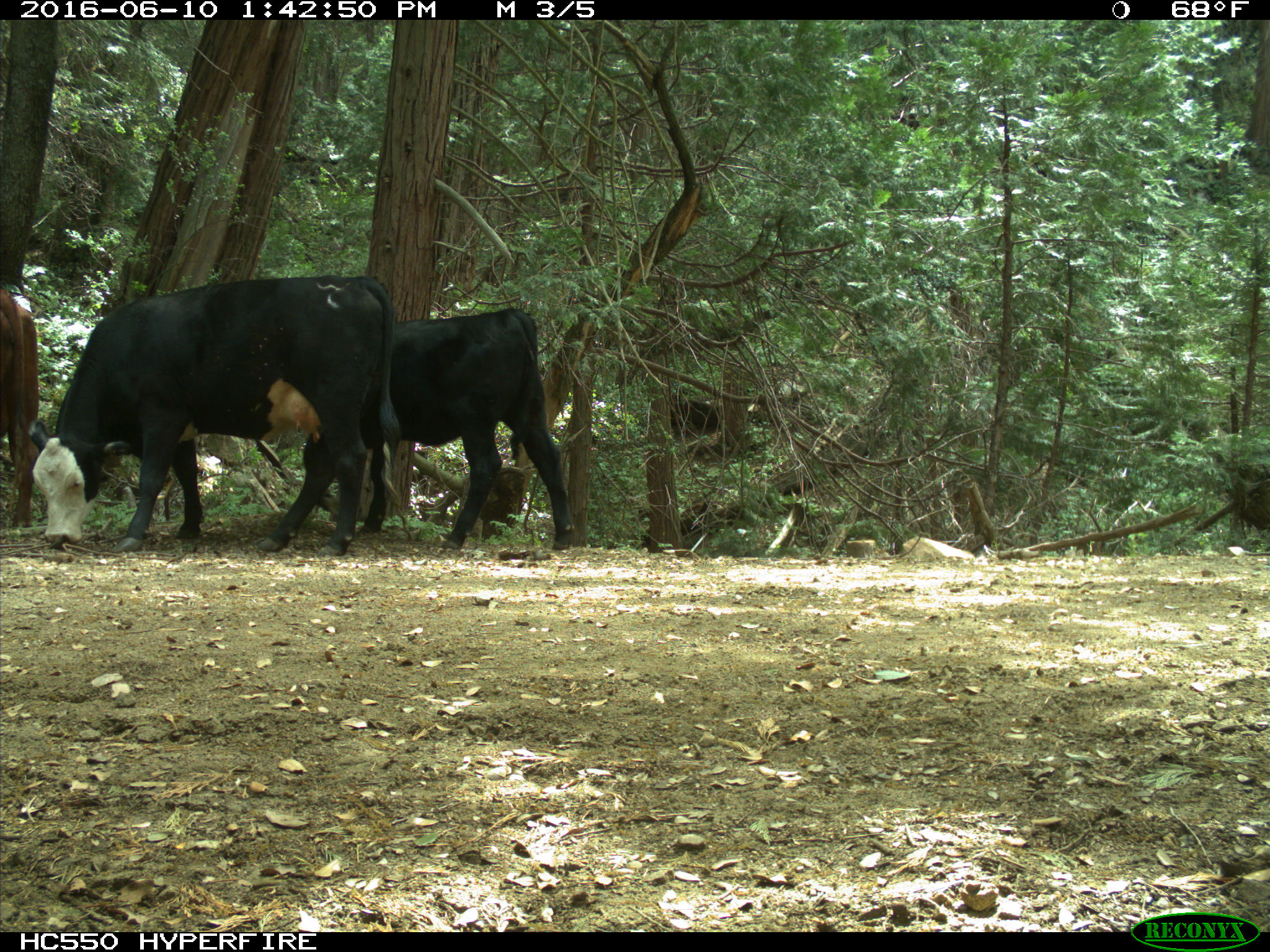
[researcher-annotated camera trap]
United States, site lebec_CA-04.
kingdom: Animalia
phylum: Chordata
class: Mammalia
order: Artiodactyla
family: Bovidae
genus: Bos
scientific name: Bos taurus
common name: domestic cow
Bos taurus (domestic cow).